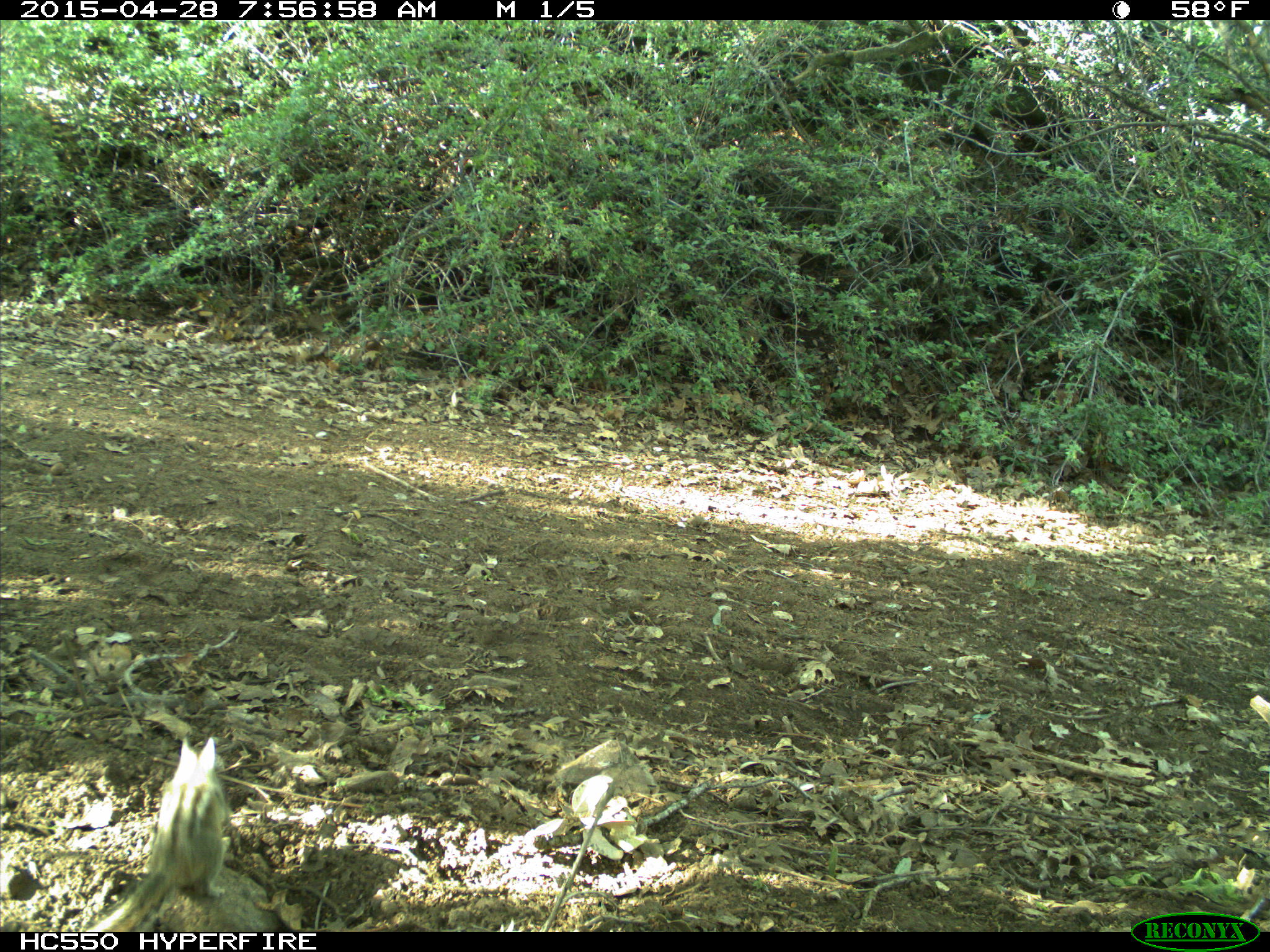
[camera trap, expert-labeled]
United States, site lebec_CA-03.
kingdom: Animalia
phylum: Chordata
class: Mammalia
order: Rodentia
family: Sciuridae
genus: Tamias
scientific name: Tamias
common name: chipmunk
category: unidentified chipmunk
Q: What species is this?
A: Unidentified chipmunk (chipmunk) (Tamias).